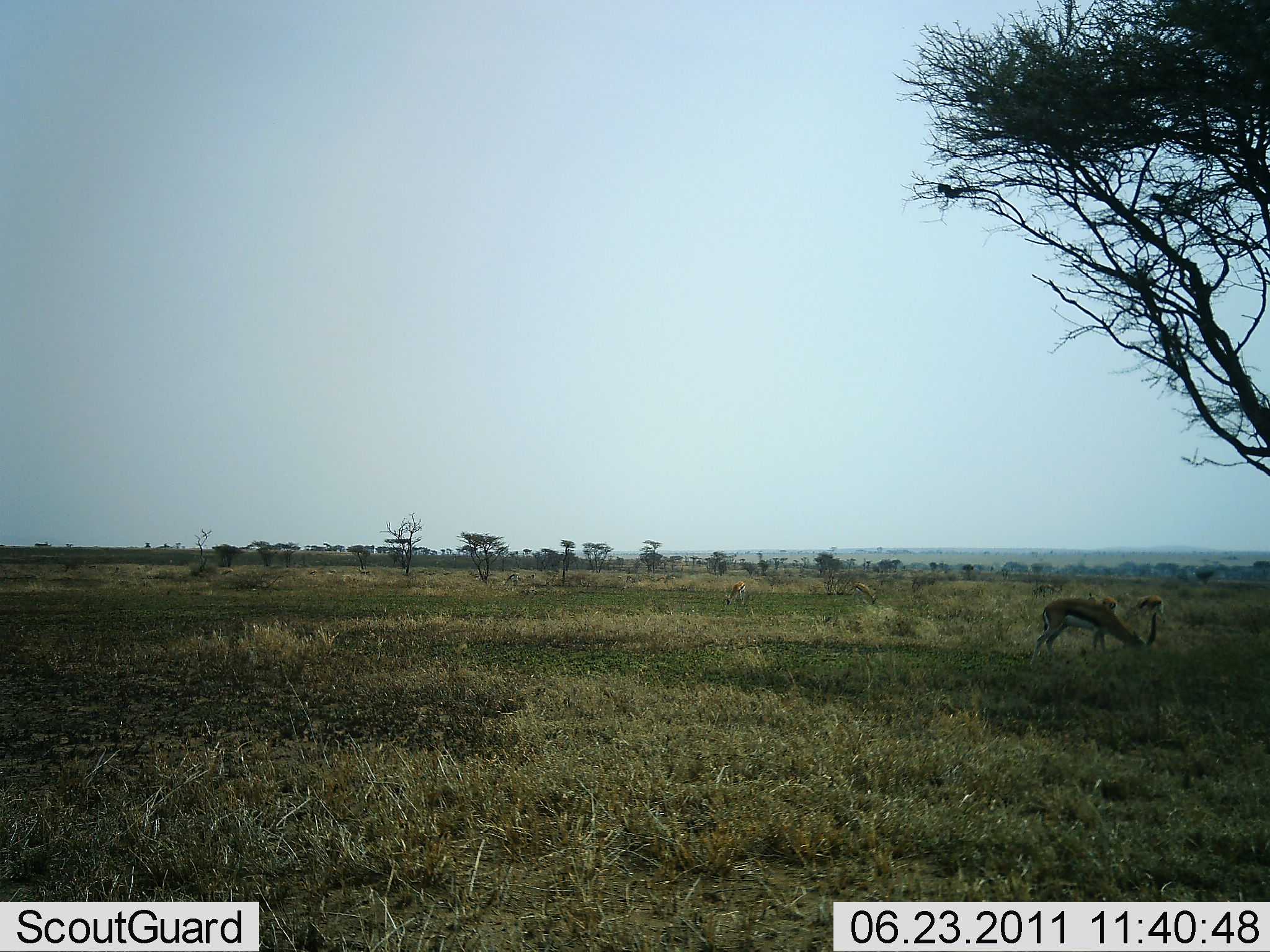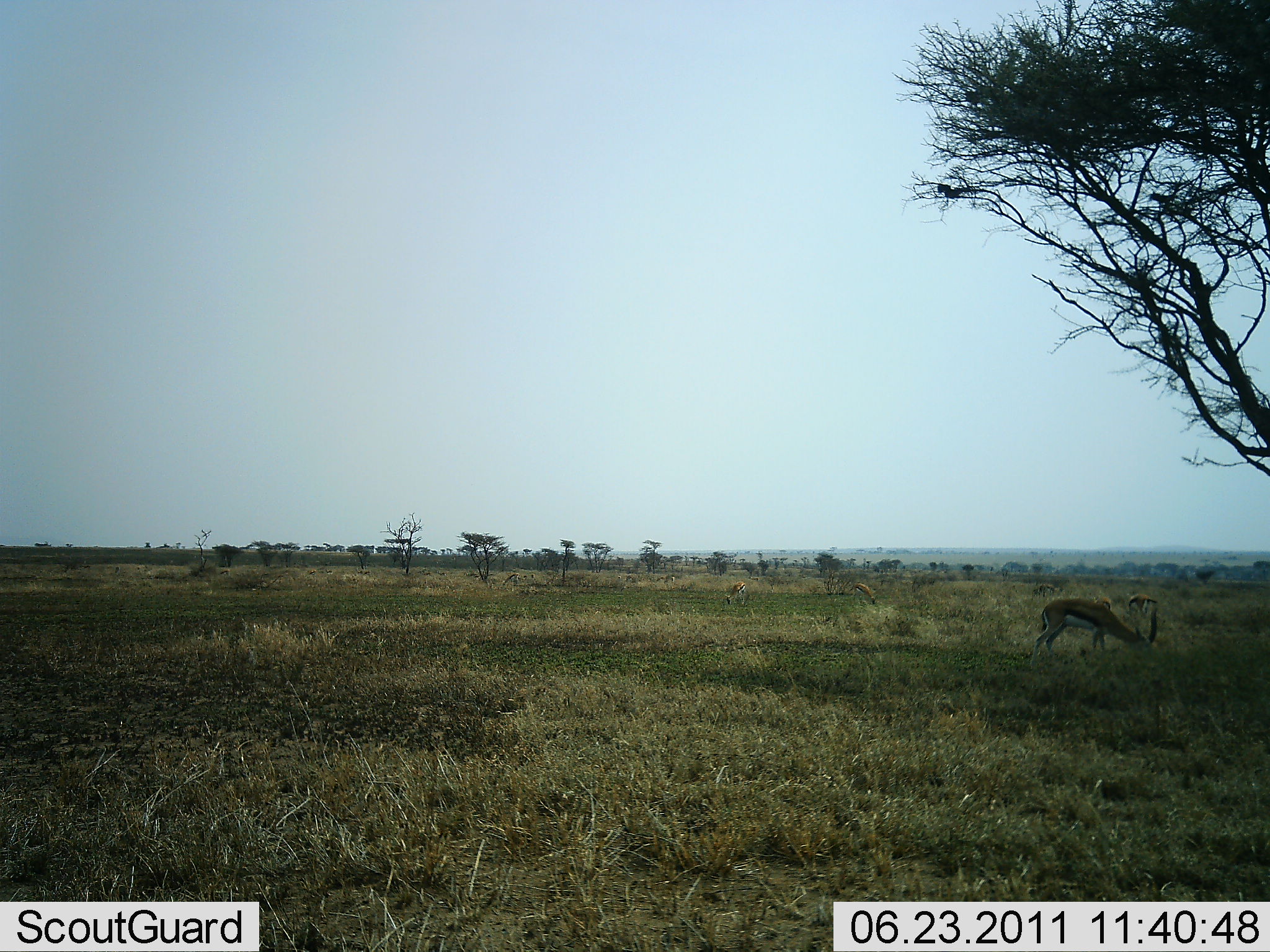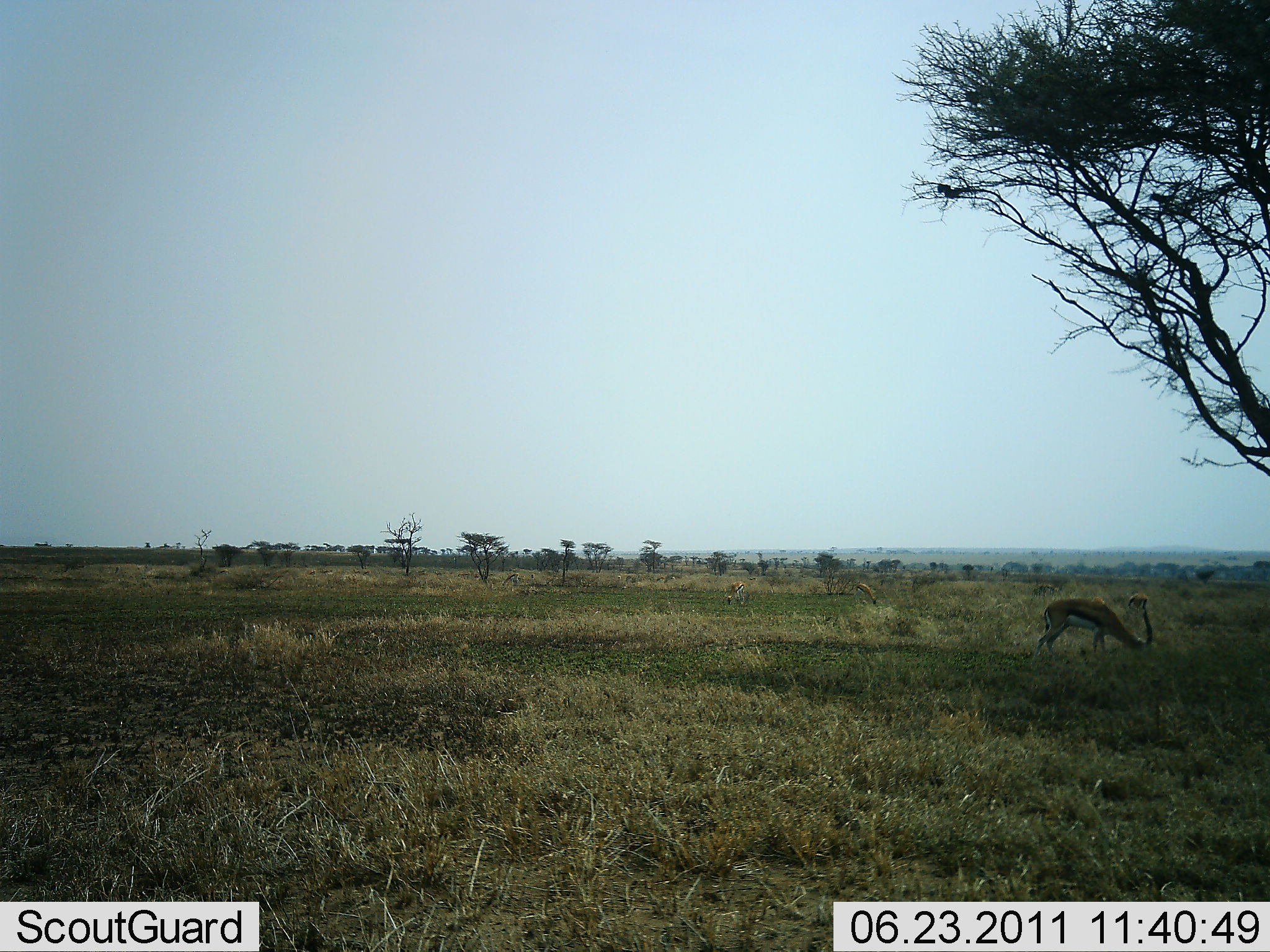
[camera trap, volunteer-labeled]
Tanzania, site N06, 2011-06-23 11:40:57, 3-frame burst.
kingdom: Animalia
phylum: Chordata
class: Mammalia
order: Artiodactyla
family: Bovidae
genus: Eudorcas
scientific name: Eudorcas thomsonii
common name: thomson's gazelle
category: gazellethomsons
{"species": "gazellethomsons (thomson's gazelle) (Eudorcas thomsonii)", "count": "3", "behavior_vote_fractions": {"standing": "27%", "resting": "0%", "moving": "9%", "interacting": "0%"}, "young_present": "0%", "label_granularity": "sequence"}